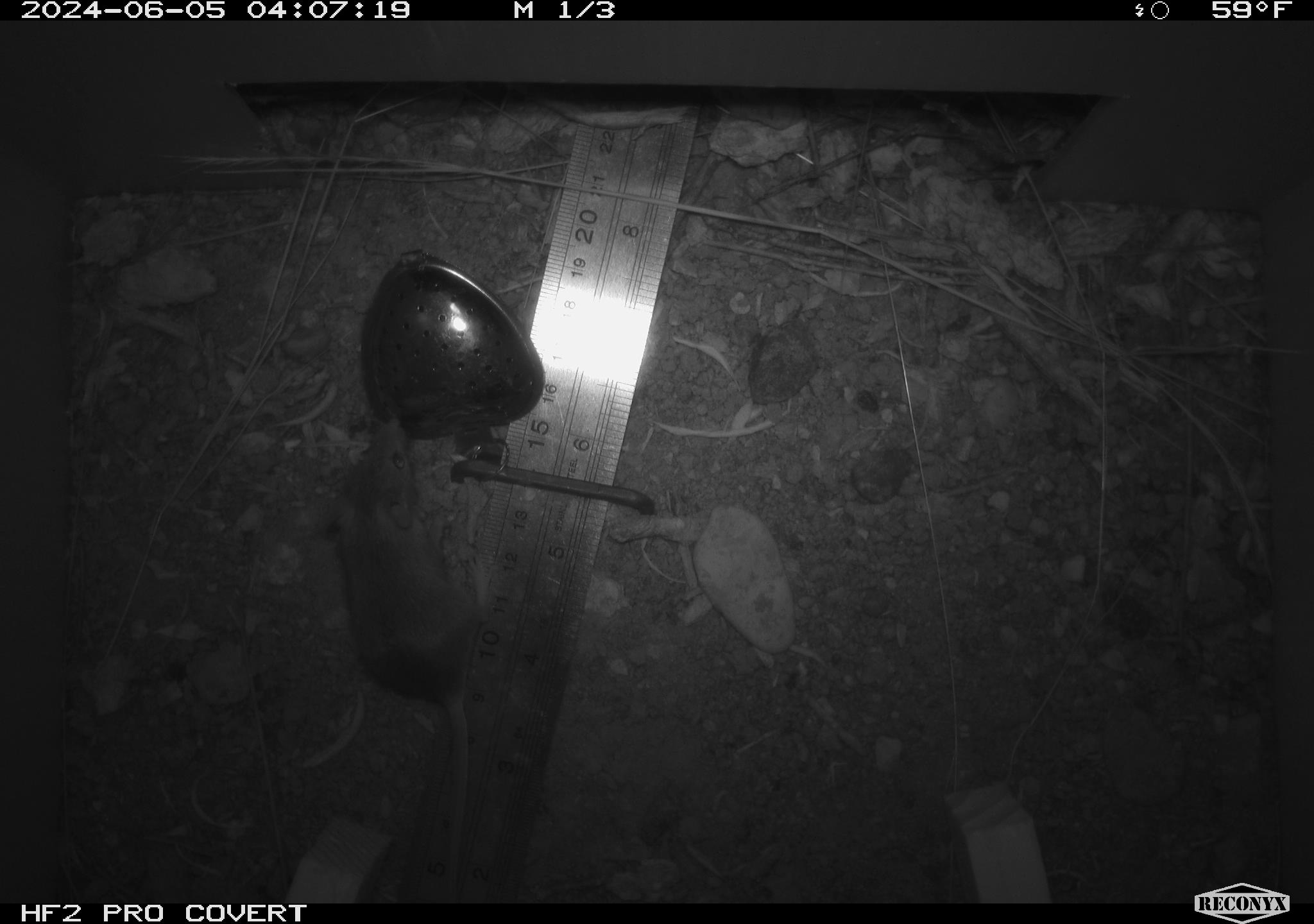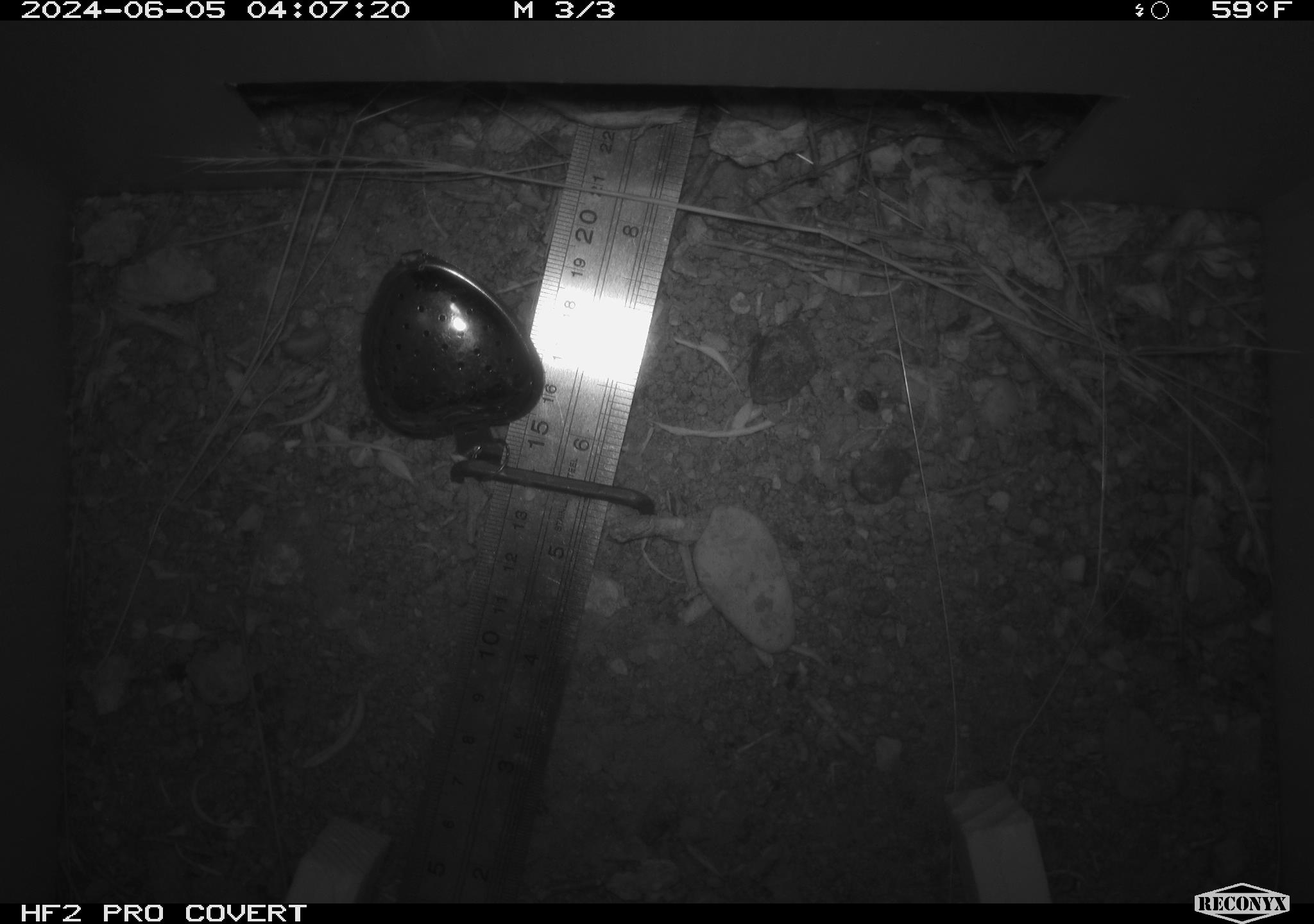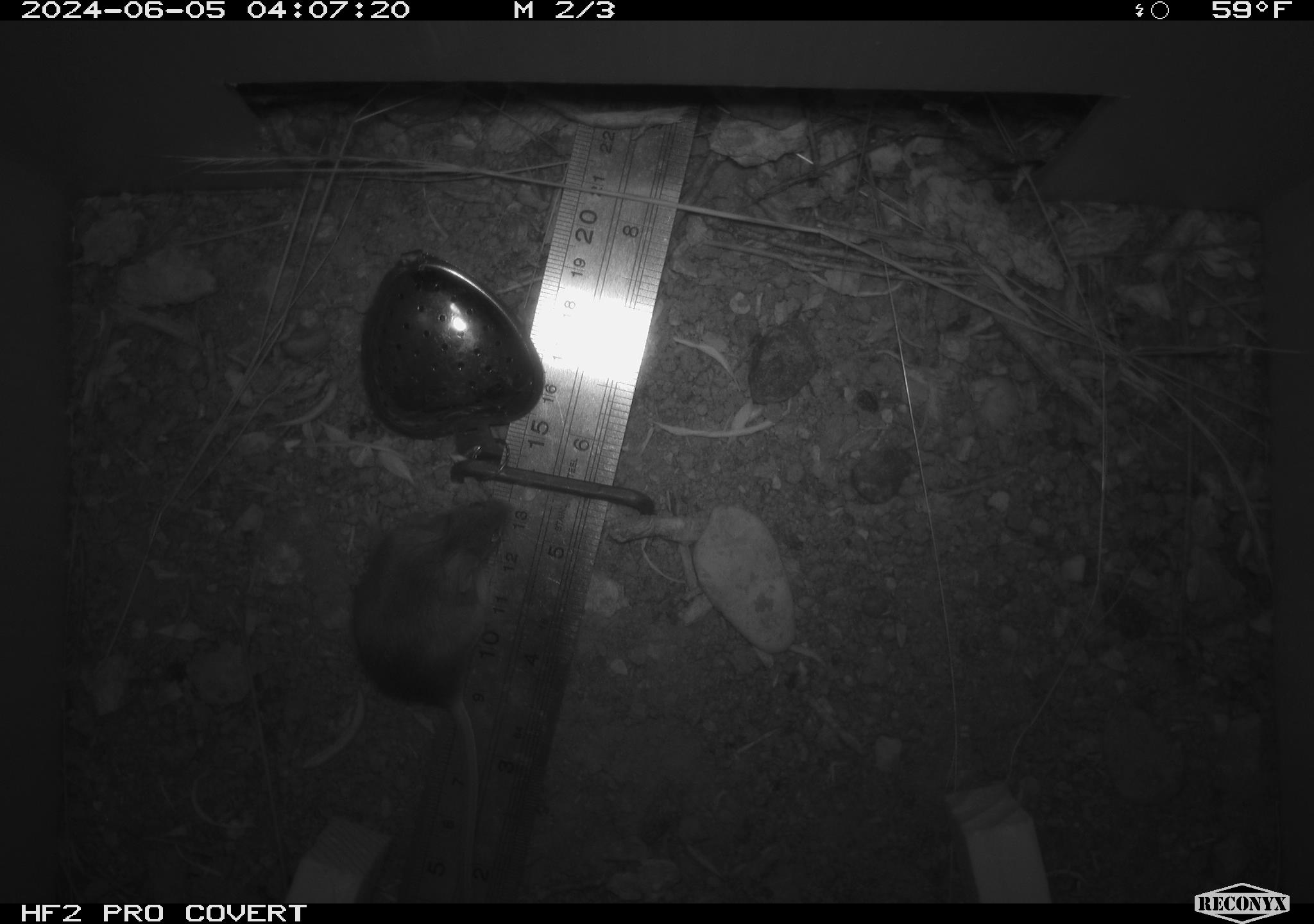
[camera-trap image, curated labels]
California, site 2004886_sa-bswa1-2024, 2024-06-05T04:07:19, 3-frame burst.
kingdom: Animalia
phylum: Chordata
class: Mammalia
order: Rodentia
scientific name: Rodentia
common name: mouse species